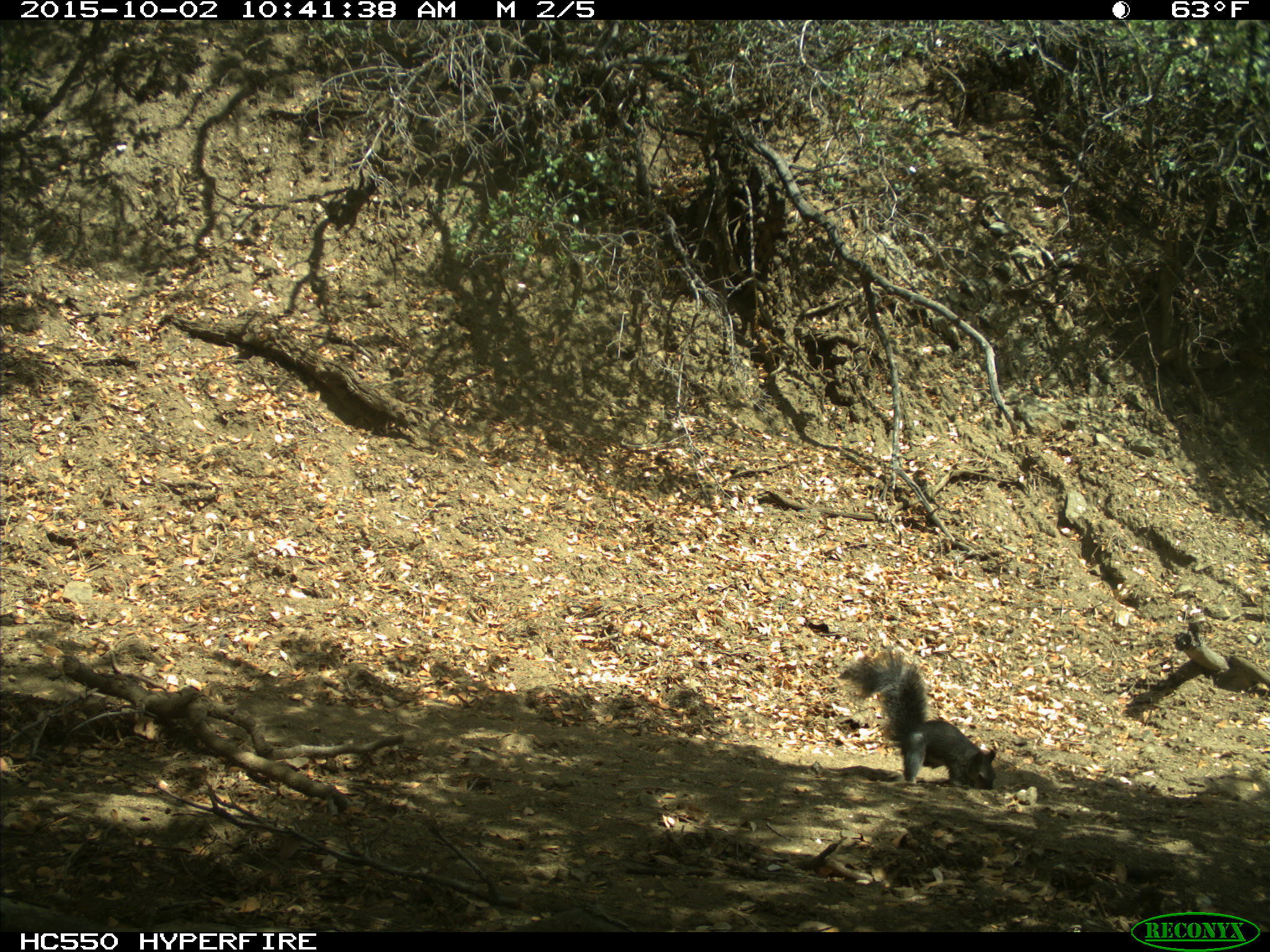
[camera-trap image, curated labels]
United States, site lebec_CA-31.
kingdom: Animalia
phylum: Chordata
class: Mammalia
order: Rodentia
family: Sciuridae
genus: Sciurus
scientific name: Sciurus carolinensis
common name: eastern gray squirrel